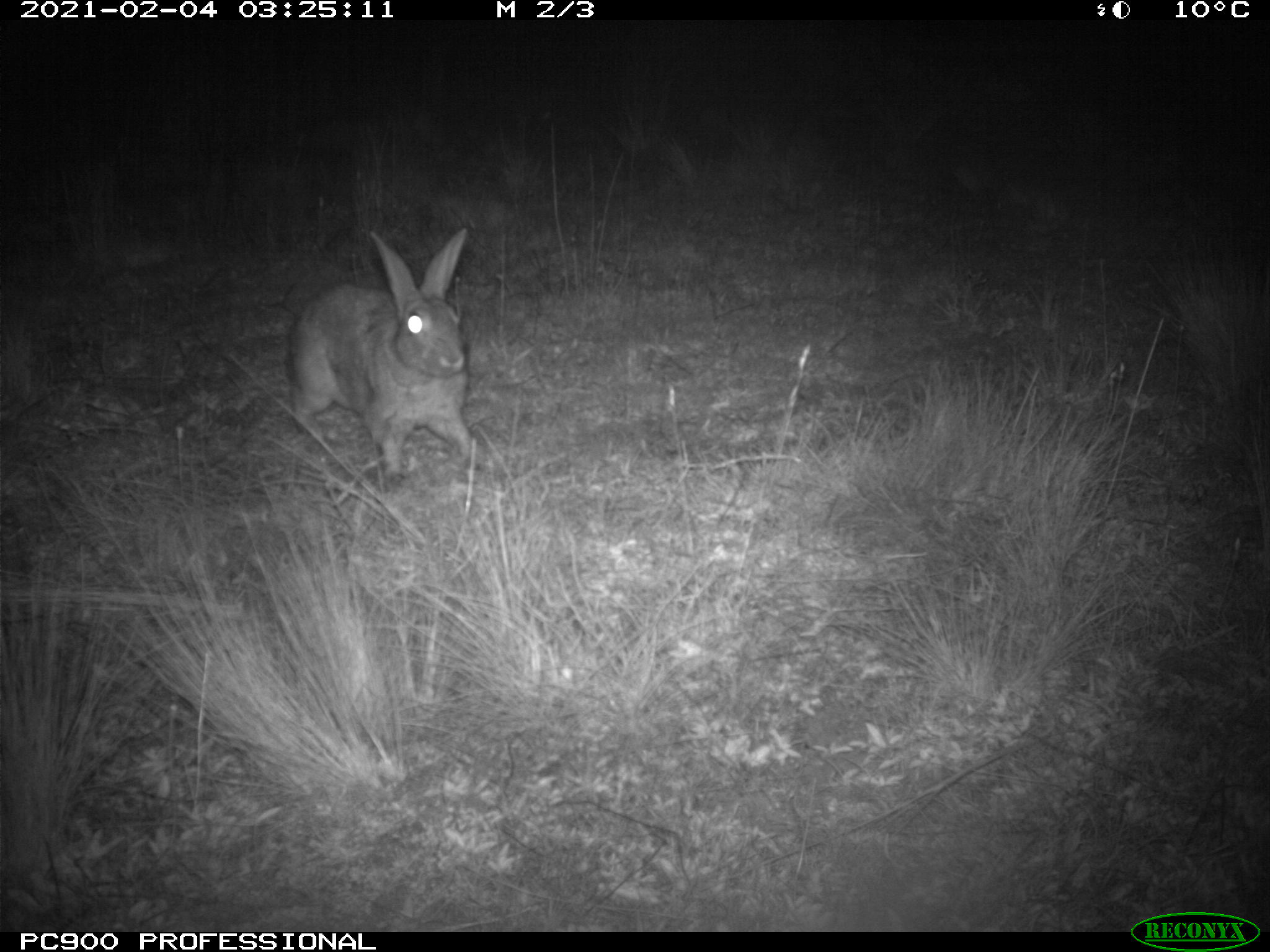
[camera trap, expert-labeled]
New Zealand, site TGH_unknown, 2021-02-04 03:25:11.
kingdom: Animalia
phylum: Chordata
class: Mammalia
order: Lagomorpha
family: Leporidae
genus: Oryctolagus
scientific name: Oryctolagus cuniculus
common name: european rabbit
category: rabbit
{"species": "rabbit (european rabbit) (Oryctolagus cuniculus)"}